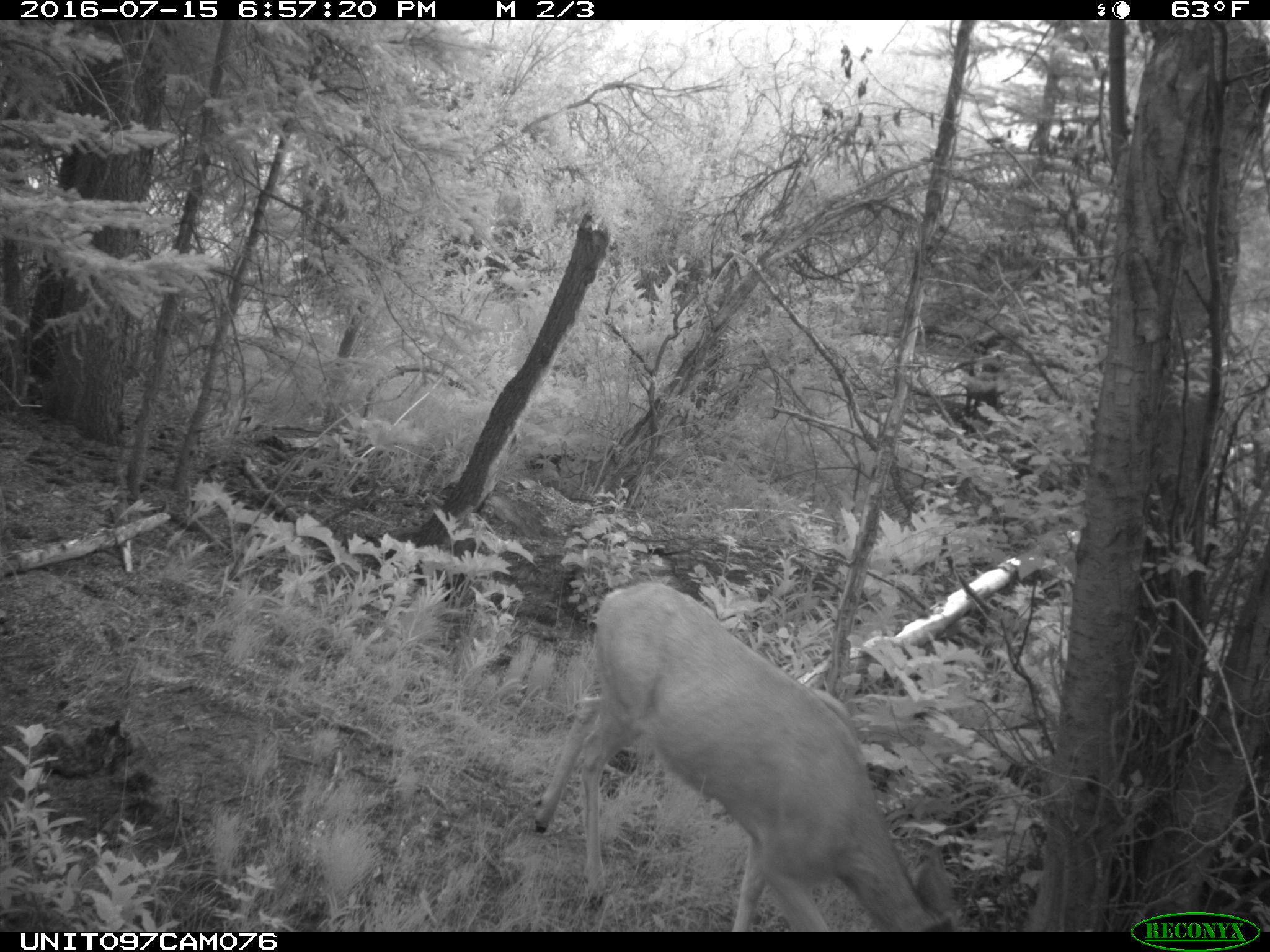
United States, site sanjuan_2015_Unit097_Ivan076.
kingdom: Animalia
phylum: Chordata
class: Mammalia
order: Artiodactyla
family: Cervidae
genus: Odocoileus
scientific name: Odocoileus hemionus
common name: mule deer